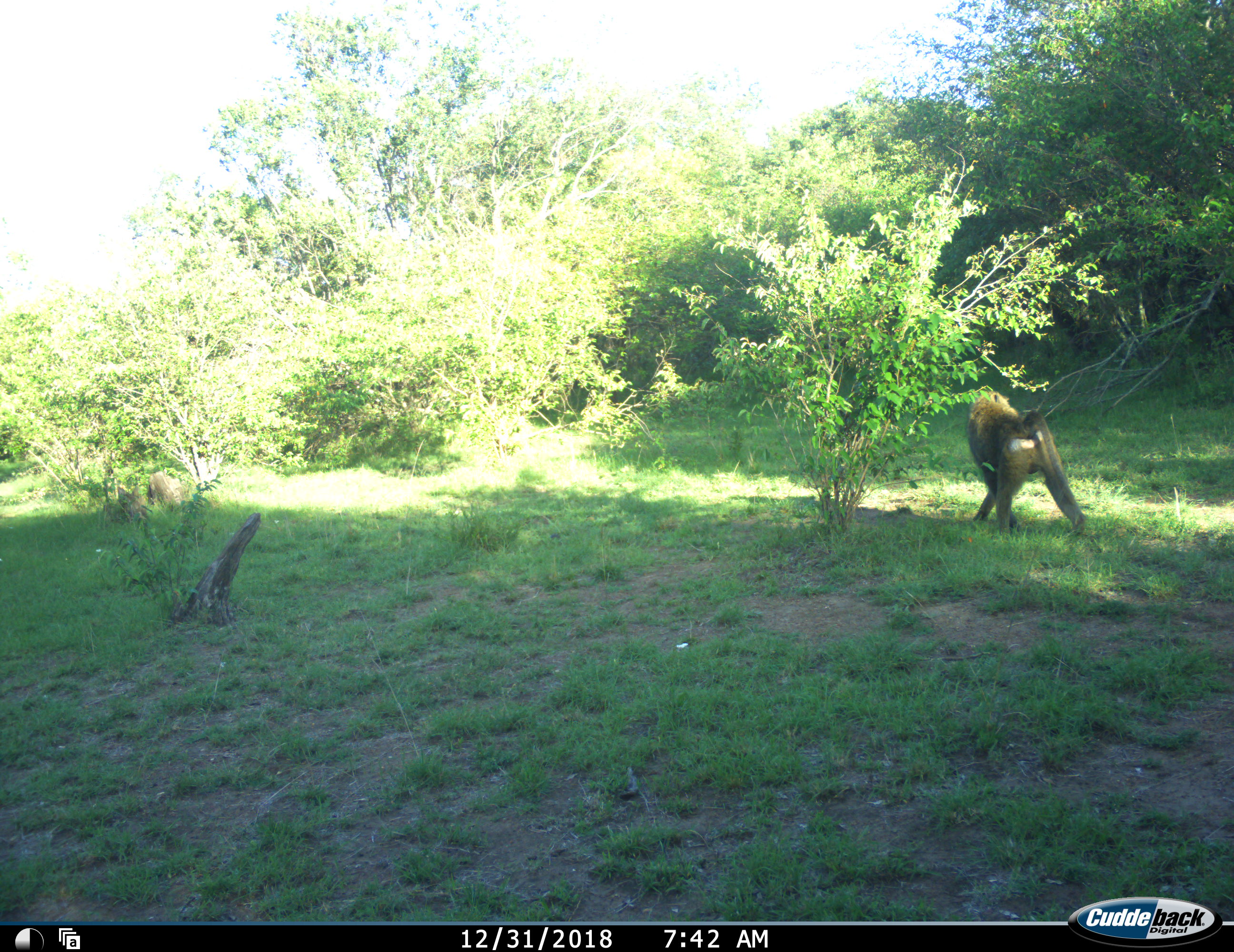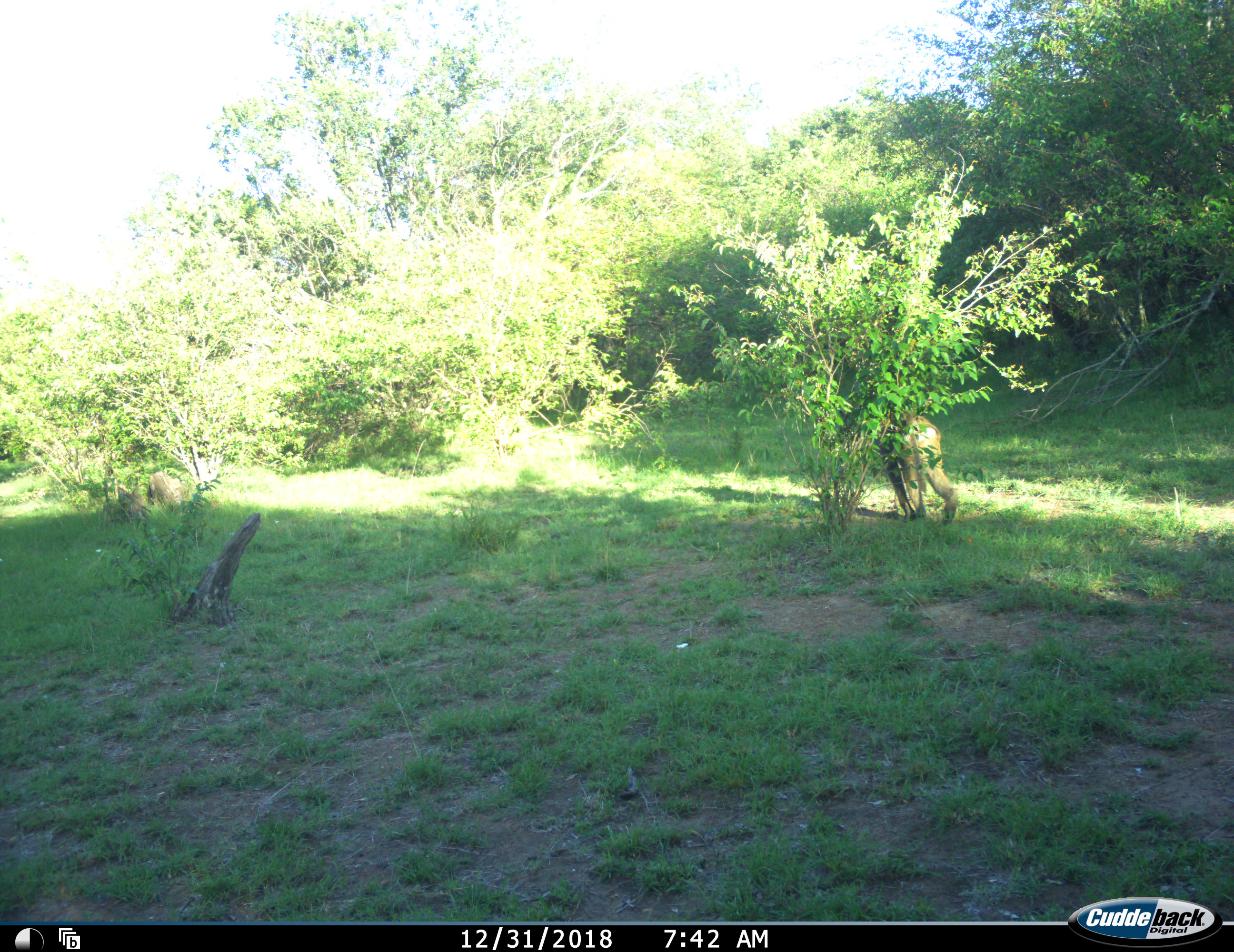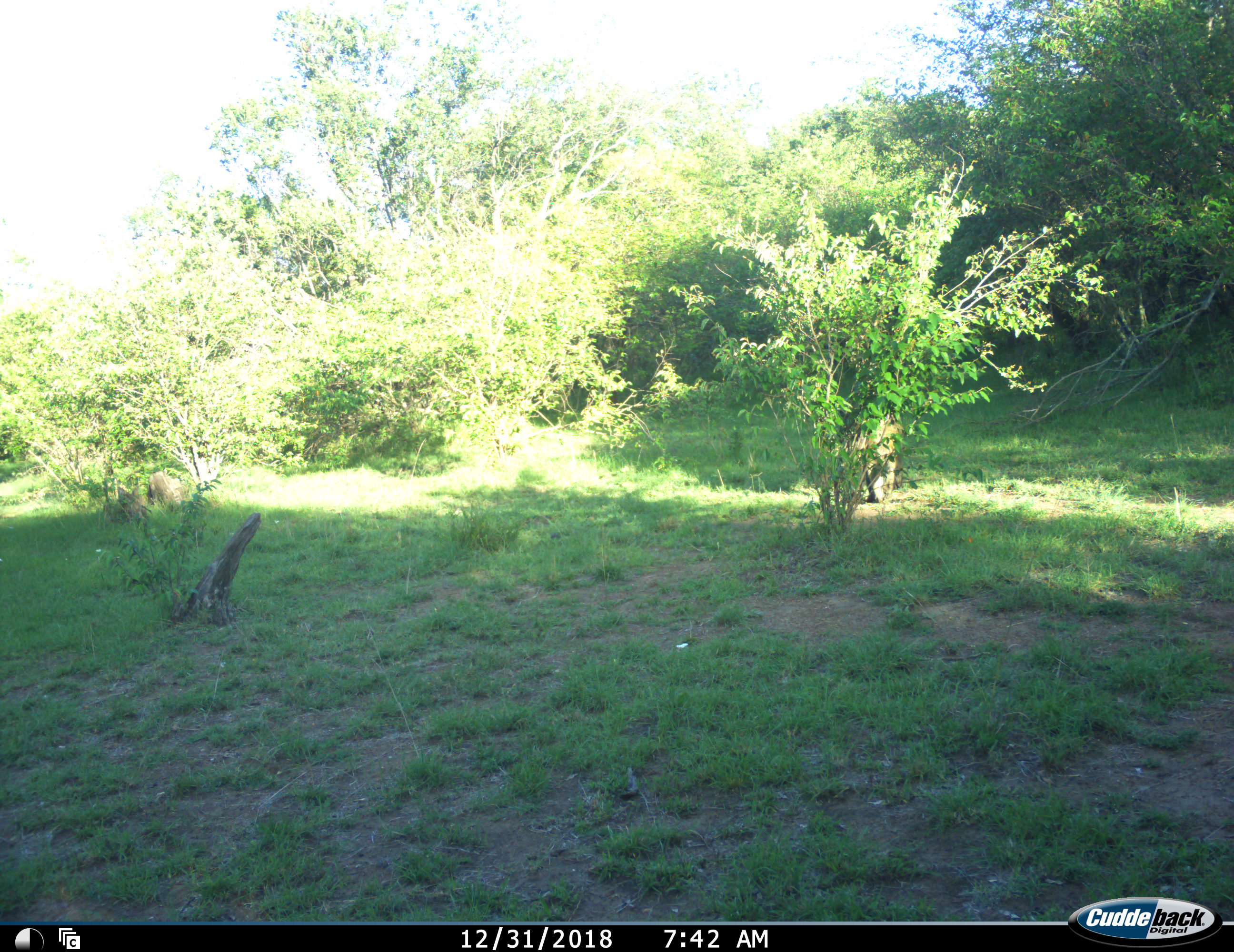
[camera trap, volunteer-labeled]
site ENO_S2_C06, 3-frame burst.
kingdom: Animalia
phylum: Chordata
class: Mammalia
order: Primates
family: Cercopithecidae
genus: Papio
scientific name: Papio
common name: baboon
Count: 1.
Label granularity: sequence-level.